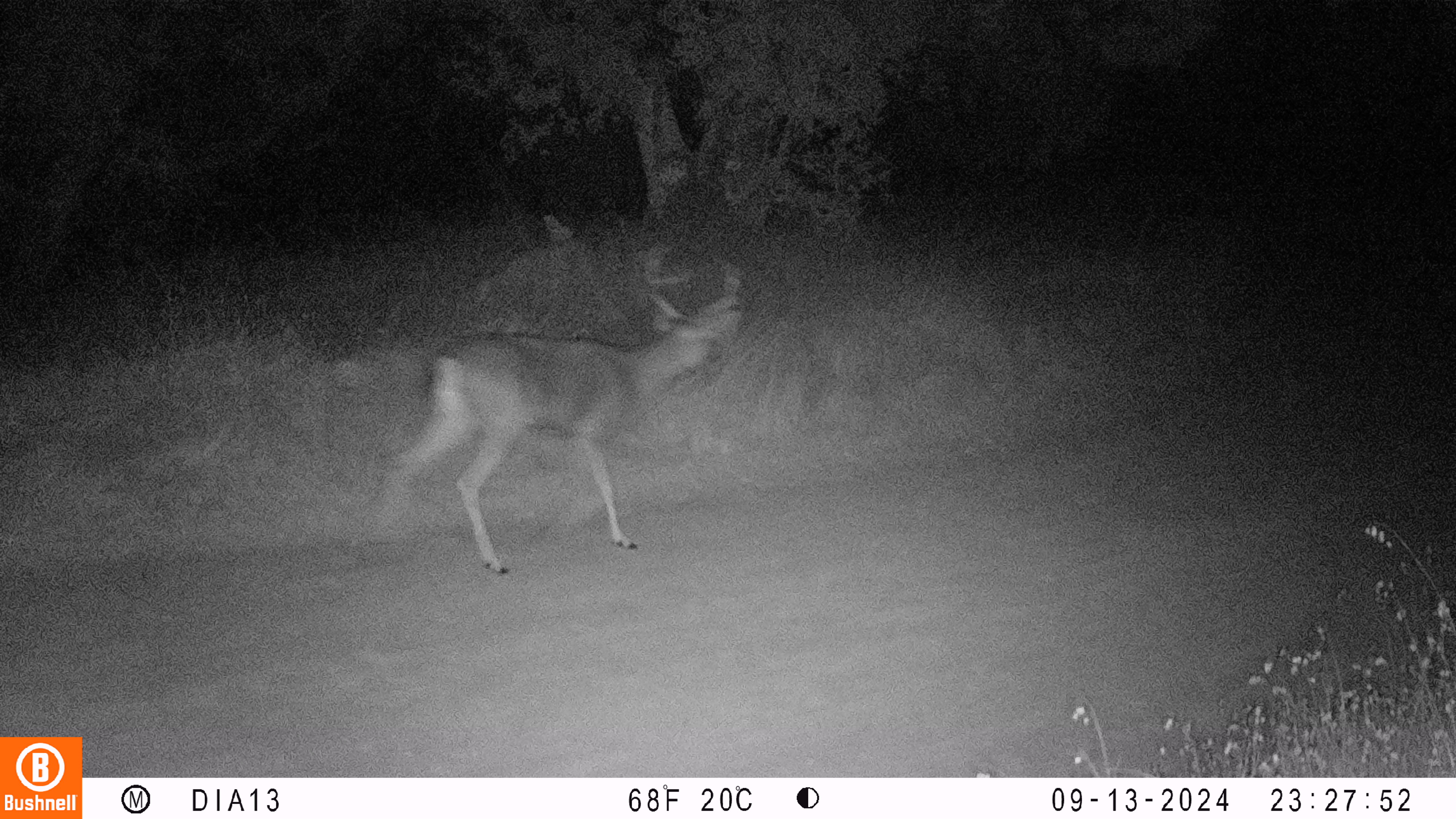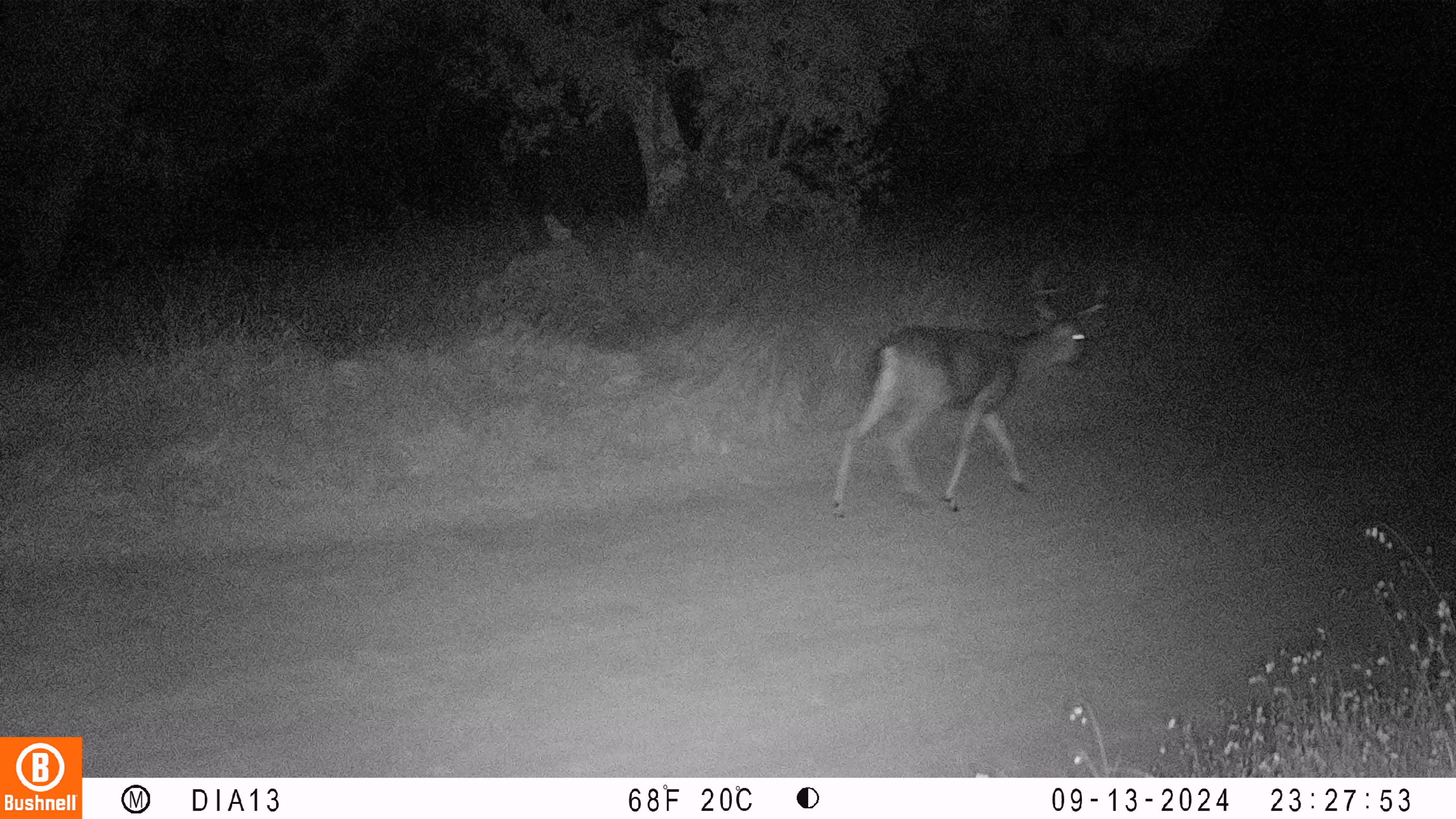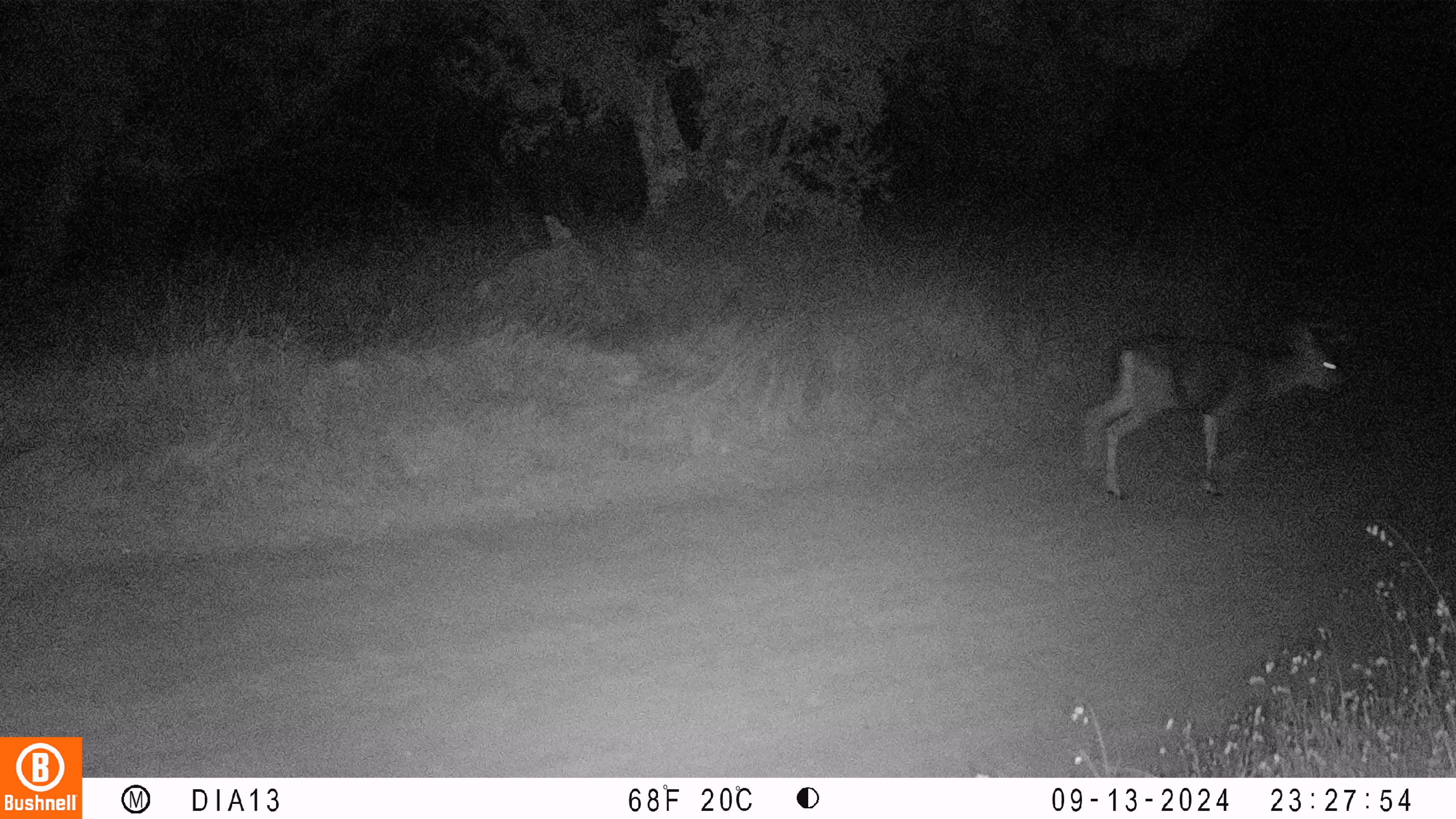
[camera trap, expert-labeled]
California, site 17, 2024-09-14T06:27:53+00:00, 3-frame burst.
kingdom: Animalia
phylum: Chordata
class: Mammalia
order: Artiodactyla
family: Cervidae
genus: Odocoileus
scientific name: Odocoileus hemionus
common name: mule deer